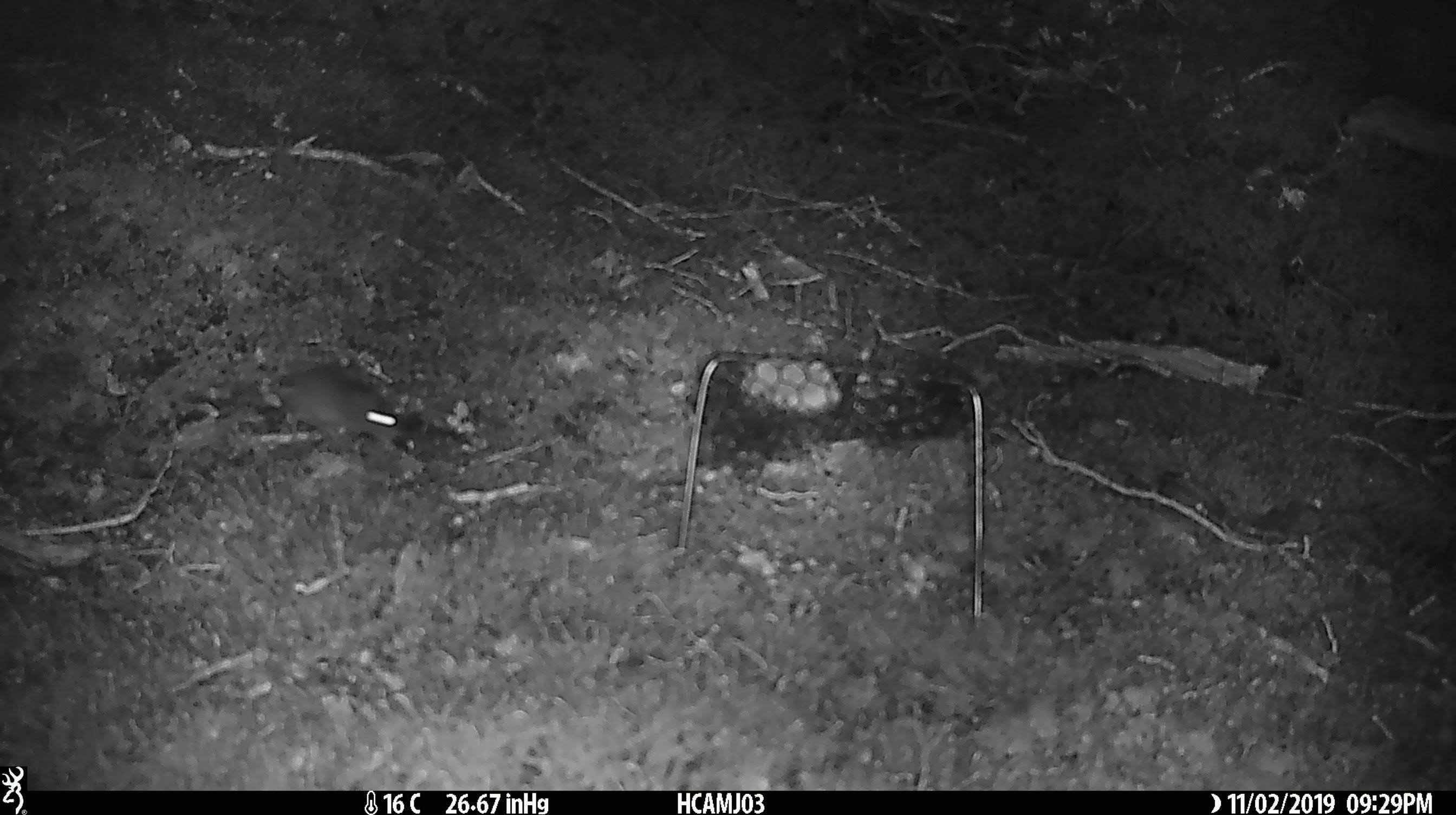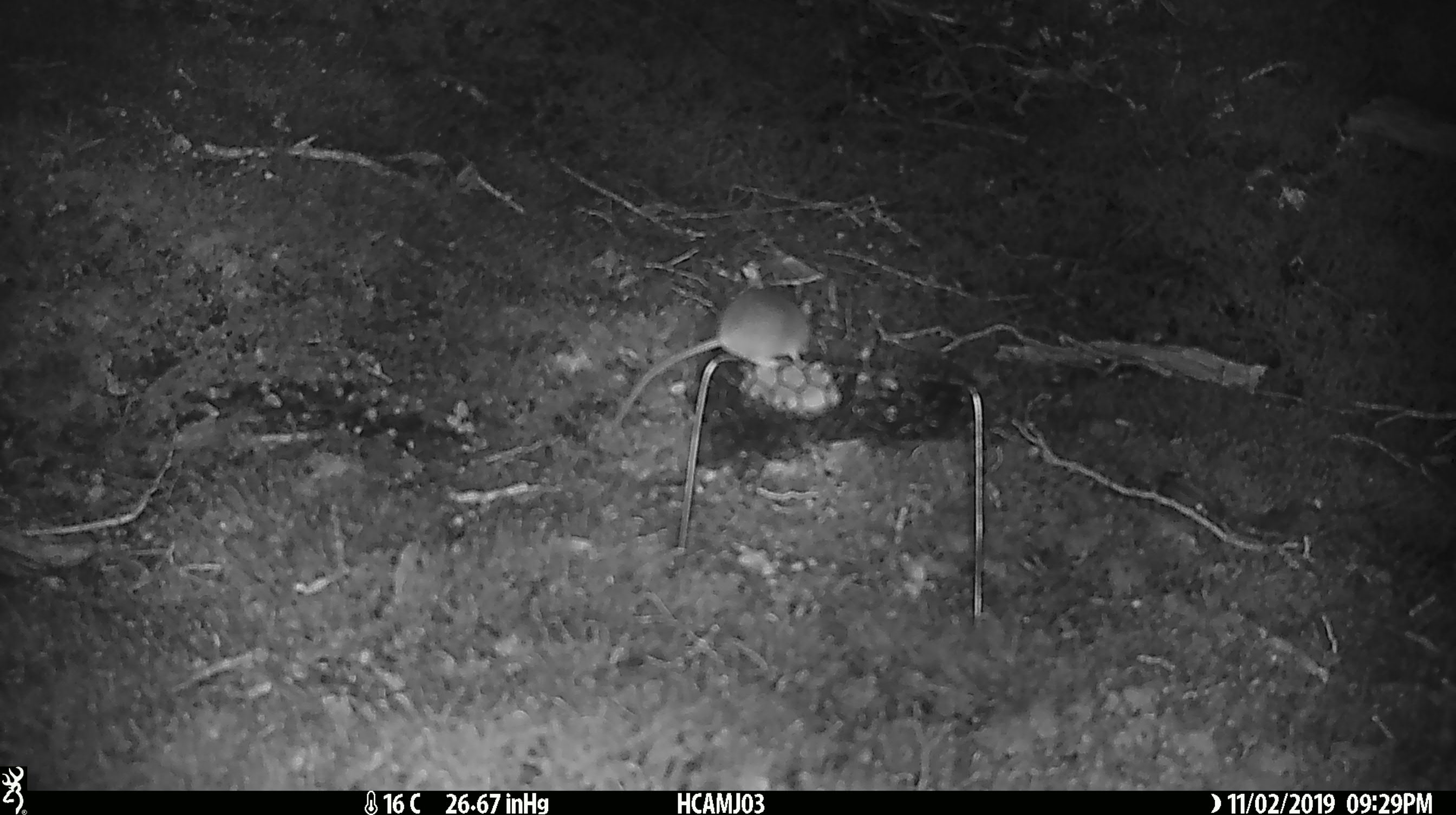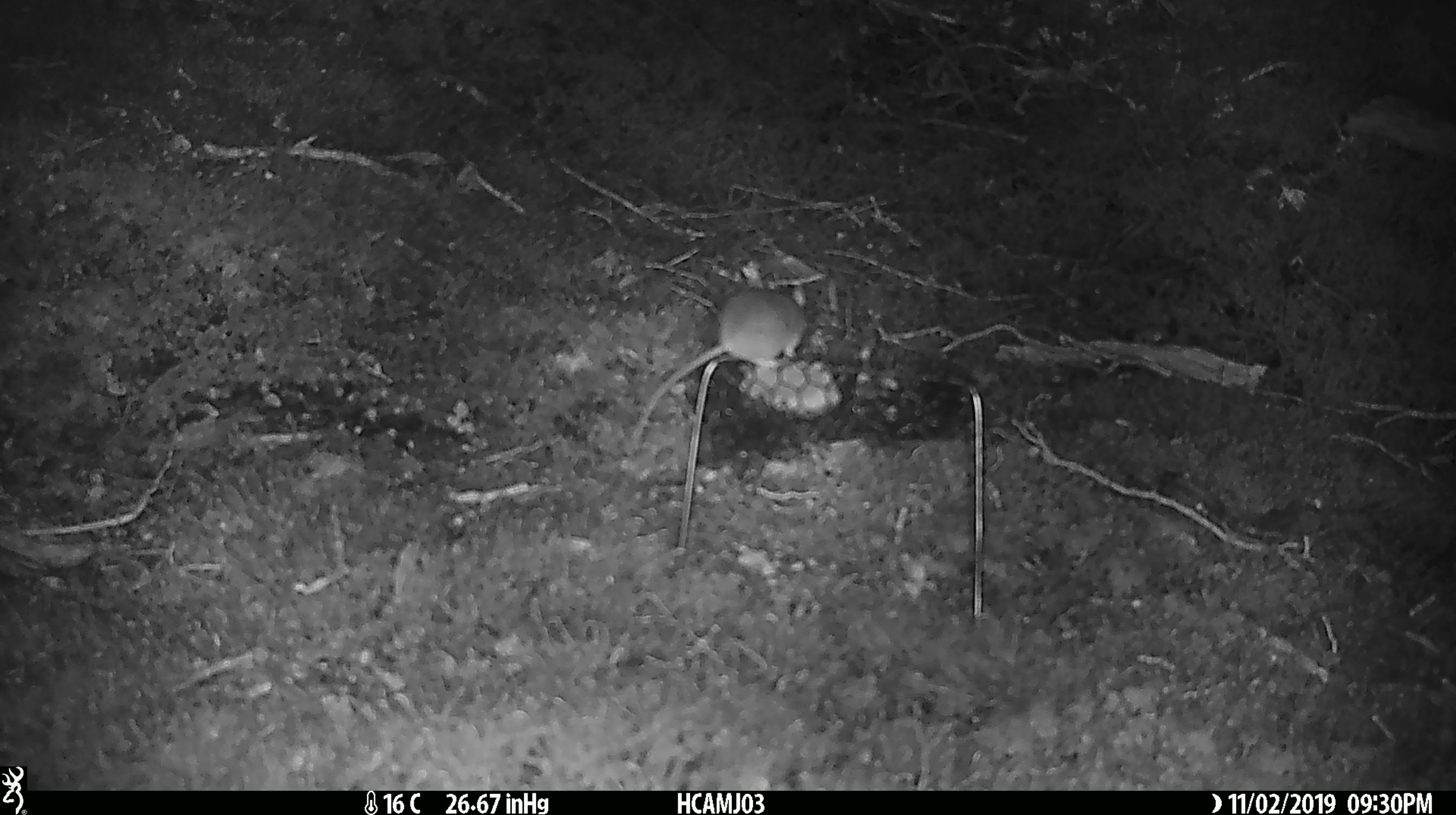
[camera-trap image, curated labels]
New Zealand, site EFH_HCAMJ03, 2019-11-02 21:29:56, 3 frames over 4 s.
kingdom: Animalia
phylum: Chordata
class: Mammalia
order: Rodentia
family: Muridae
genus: Mus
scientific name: Mus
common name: mouse